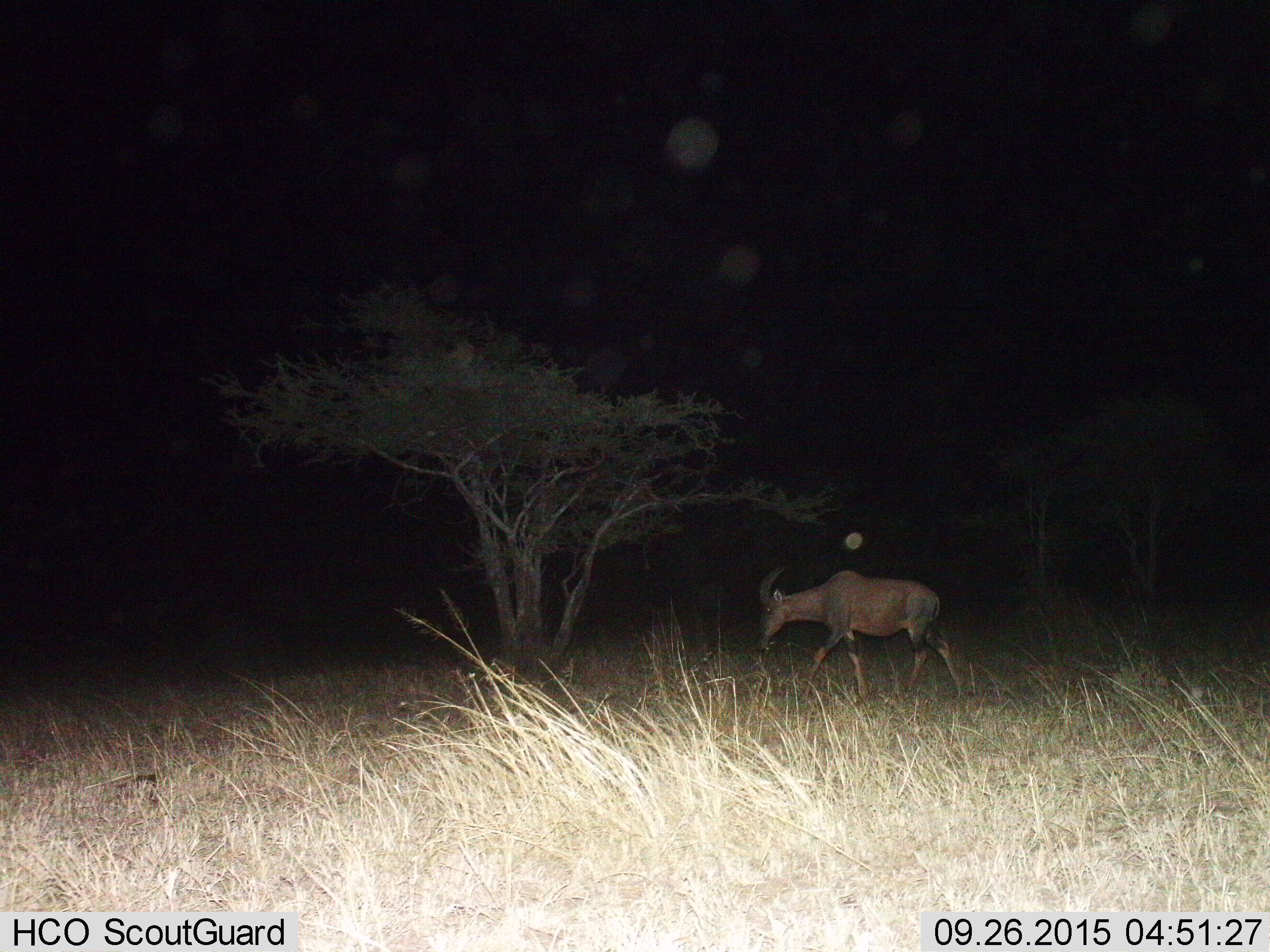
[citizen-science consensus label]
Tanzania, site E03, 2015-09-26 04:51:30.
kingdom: Animalia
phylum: Chordata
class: Mammalia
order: Artiodactyla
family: Bovidae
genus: Damaliscus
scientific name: Damaliscus lunatus jimela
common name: topi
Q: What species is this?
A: Topi (Damaliscus lunatus jimela).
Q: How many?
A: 1.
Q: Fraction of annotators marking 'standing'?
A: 12%.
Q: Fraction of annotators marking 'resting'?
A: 0%.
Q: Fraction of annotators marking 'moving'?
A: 81%.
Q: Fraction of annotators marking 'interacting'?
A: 0%.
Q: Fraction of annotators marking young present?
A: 0%.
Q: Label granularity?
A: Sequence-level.